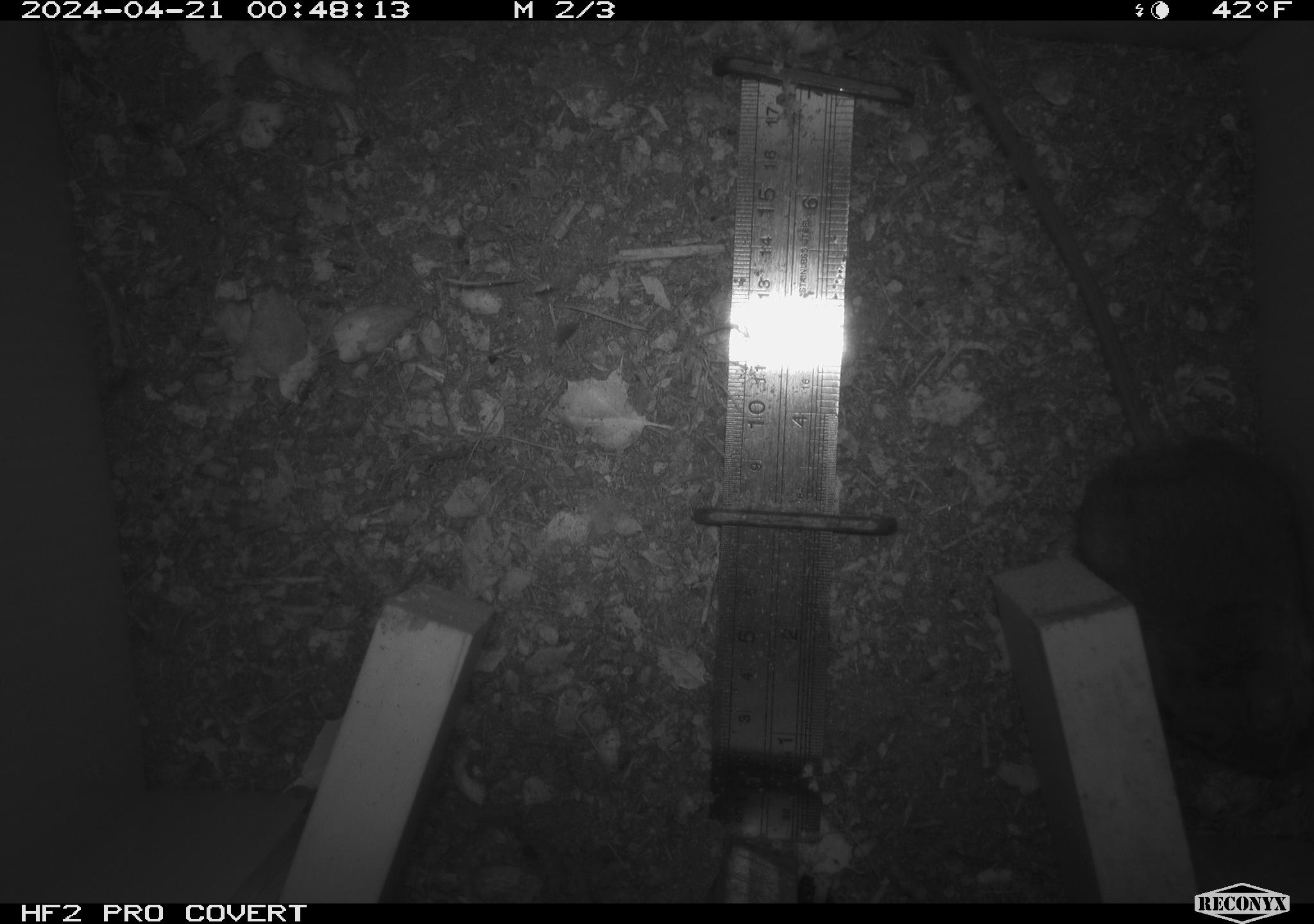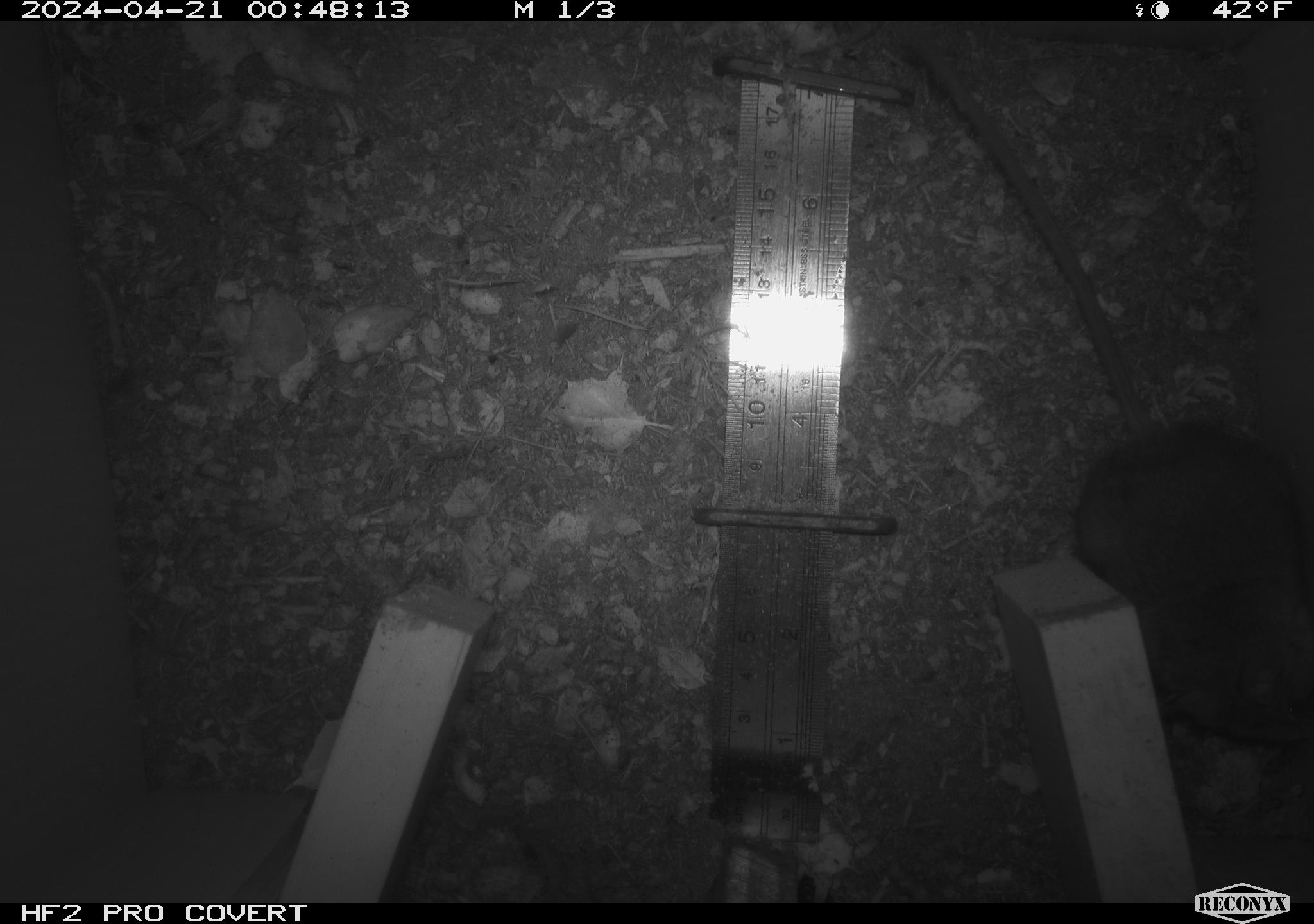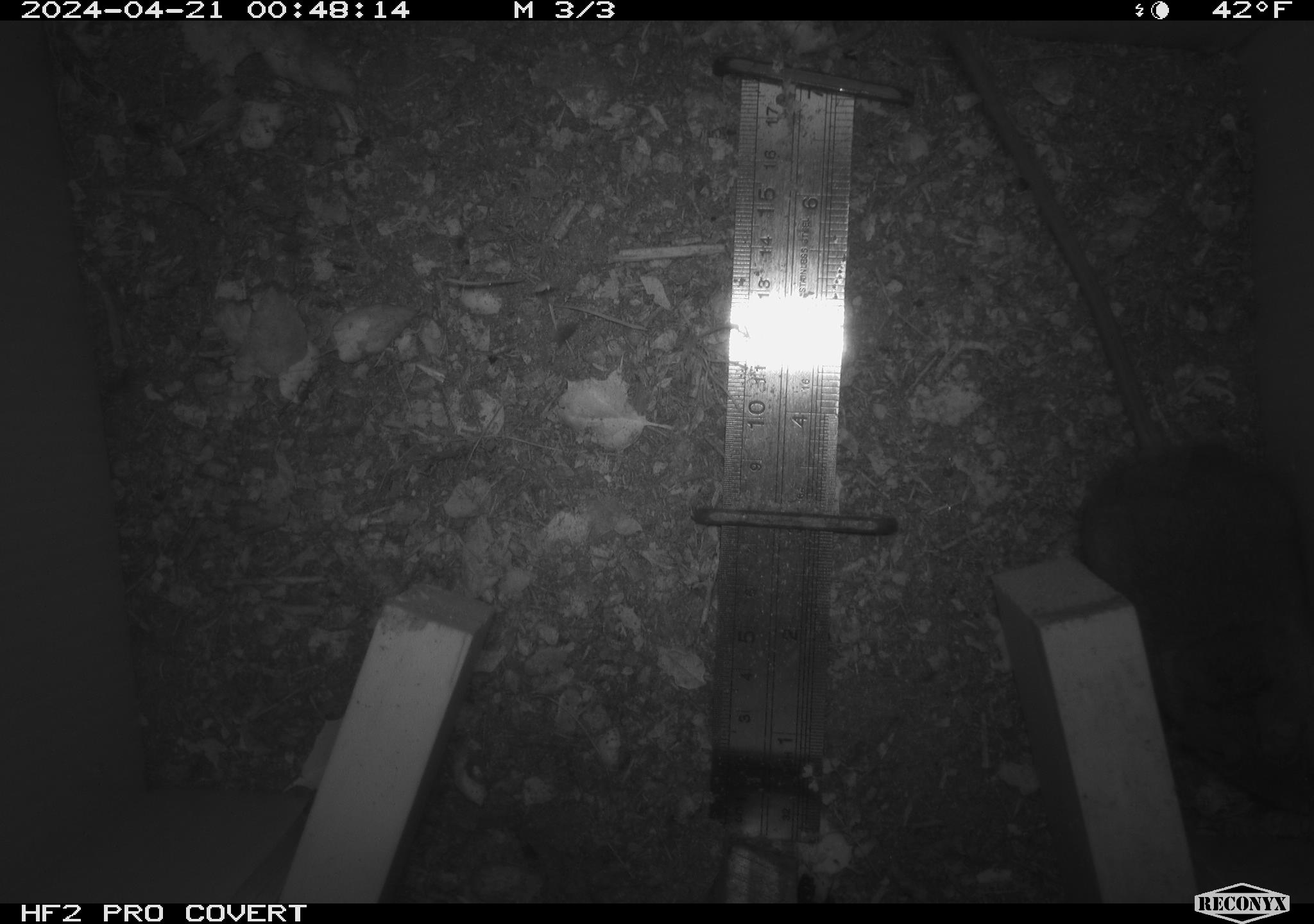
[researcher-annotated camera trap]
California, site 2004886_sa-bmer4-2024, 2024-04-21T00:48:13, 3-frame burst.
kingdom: Animalia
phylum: Chordata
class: Mammalia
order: Rodentia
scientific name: Rodentia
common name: mouse species